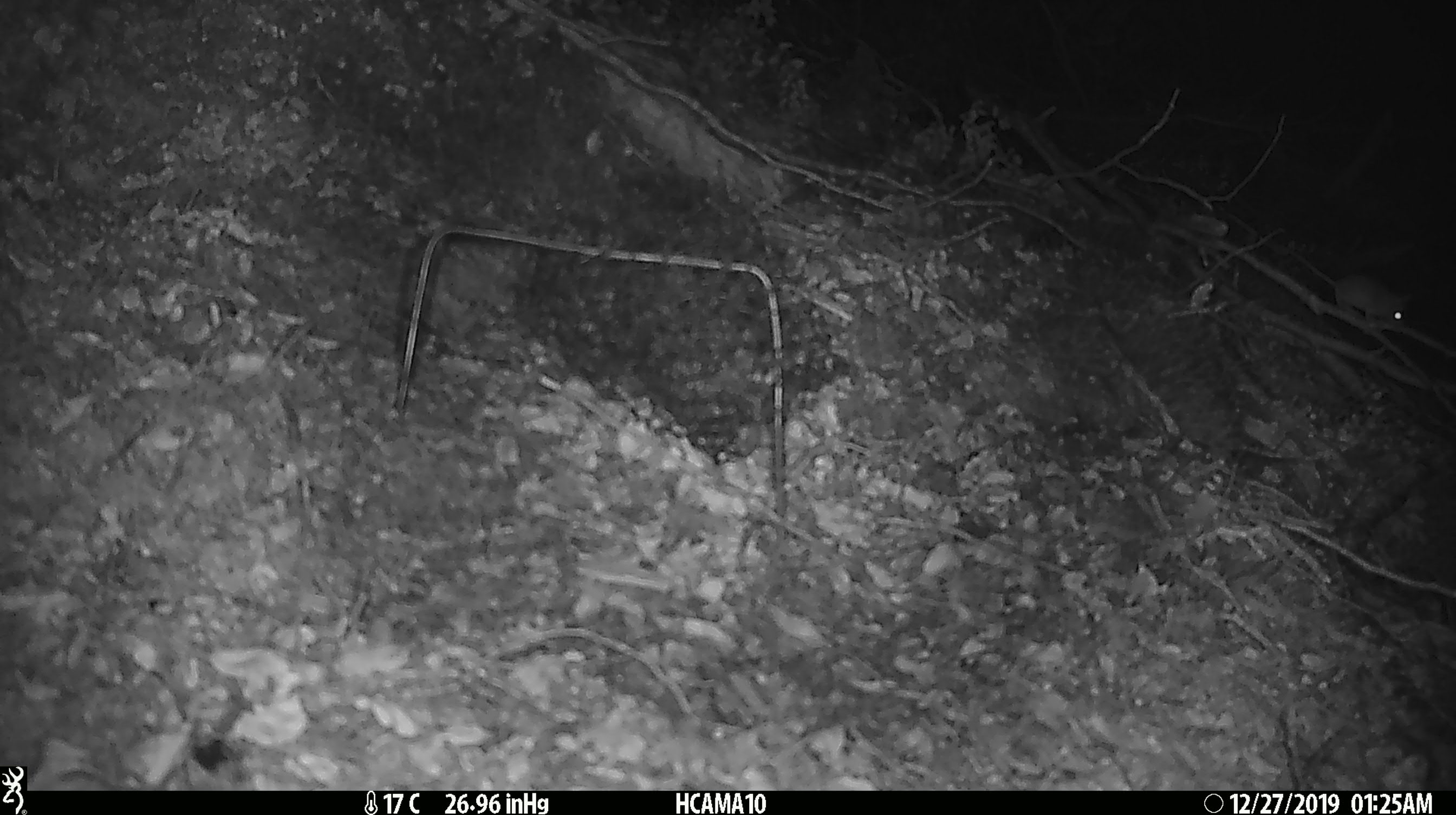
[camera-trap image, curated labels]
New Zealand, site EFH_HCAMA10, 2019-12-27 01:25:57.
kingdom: Animalia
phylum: Chordata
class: Mammalia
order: Rodentia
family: Muridae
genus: Mus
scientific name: Mus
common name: mouse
Mouse (Mus).